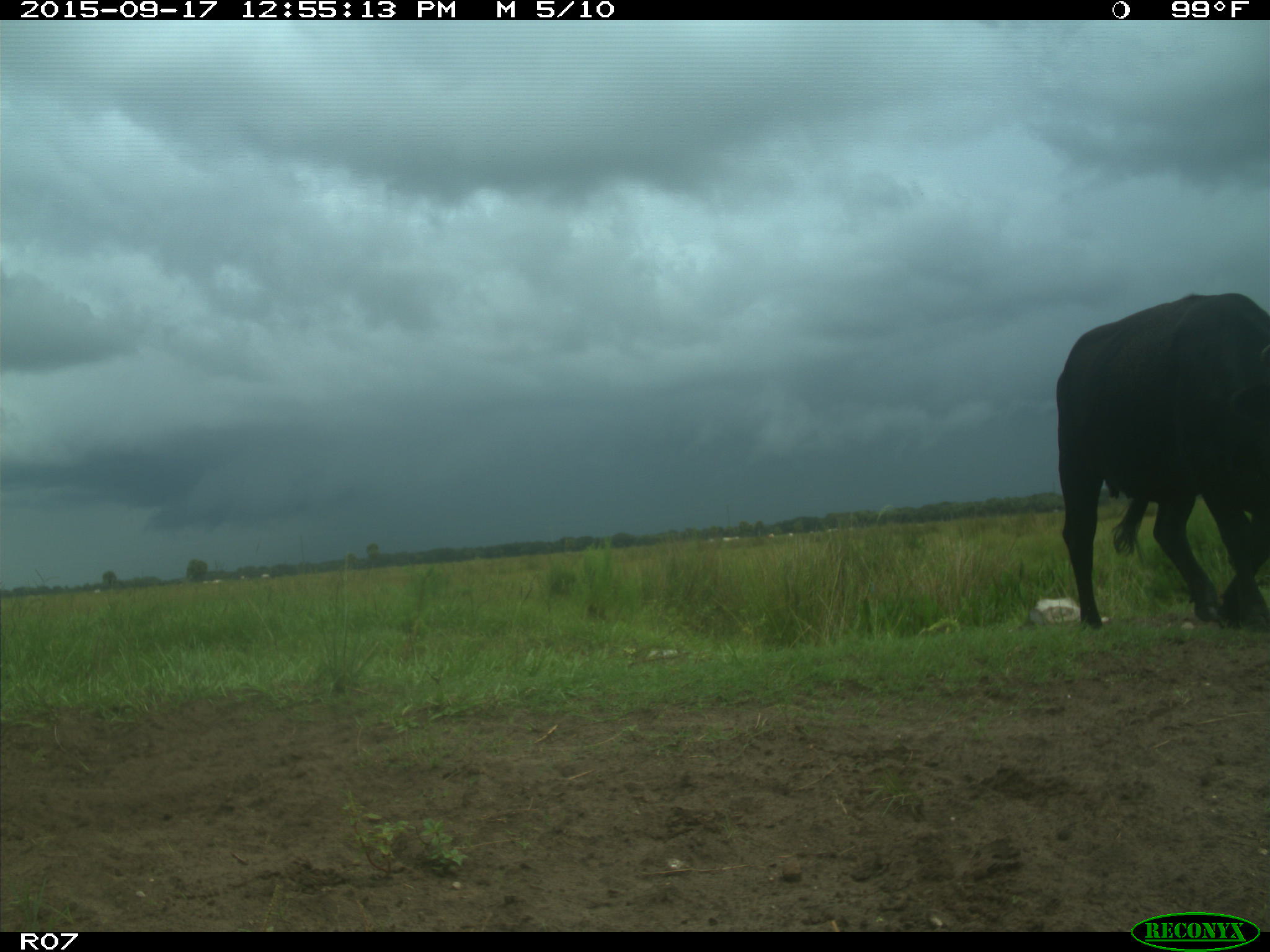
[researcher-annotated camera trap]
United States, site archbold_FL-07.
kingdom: Animalia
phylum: Chordata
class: Mammalia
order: Artiodactyla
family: Bovidae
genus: Bos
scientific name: Bos taurus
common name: domestic cow